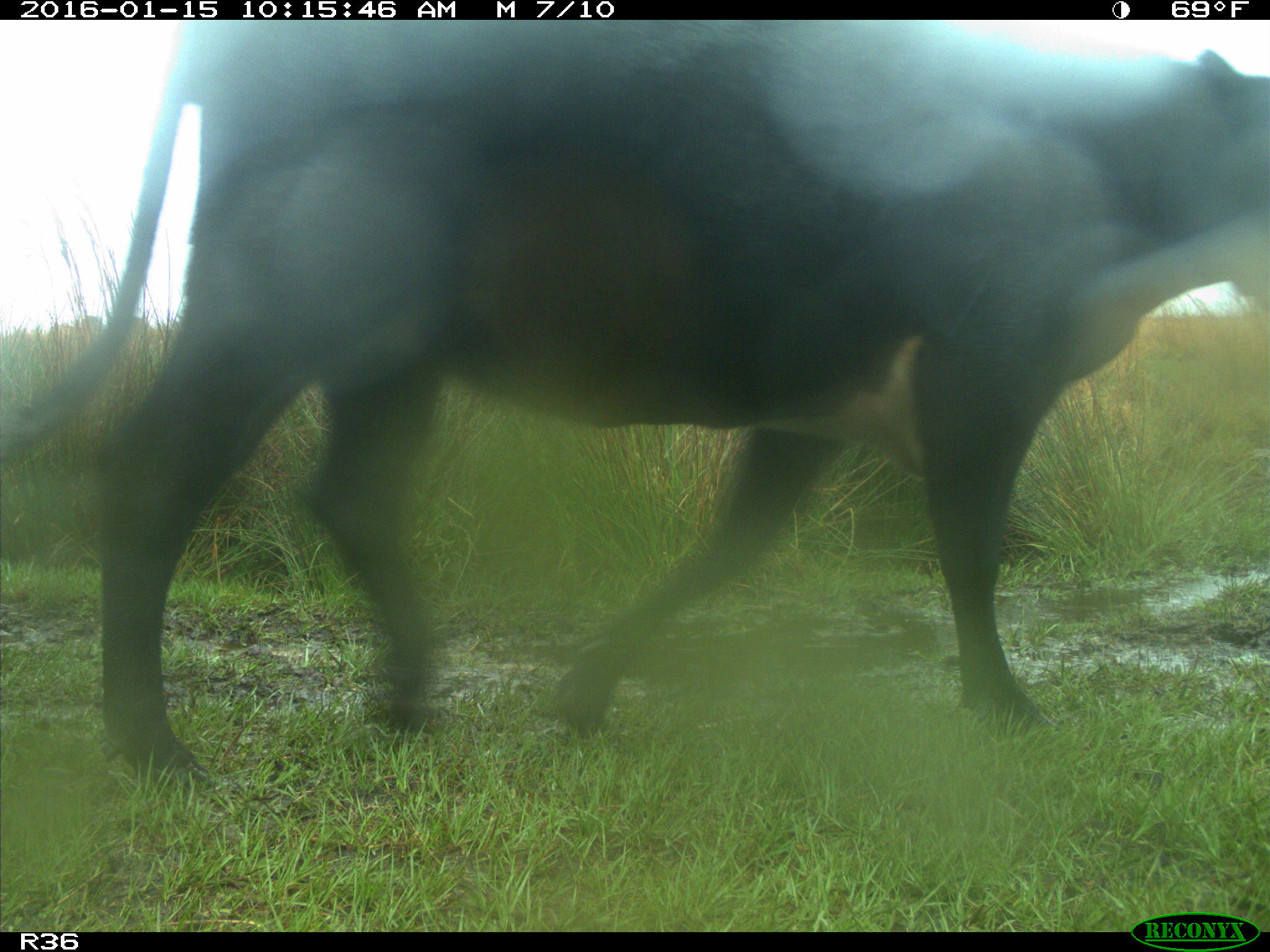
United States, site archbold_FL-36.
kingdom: Animalia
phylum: Chordata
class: Mammalia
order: Artiodactyla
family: Bovidae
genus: Bos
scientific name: Bos taurus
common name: domestic cow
Bos taurus (domestic cow).